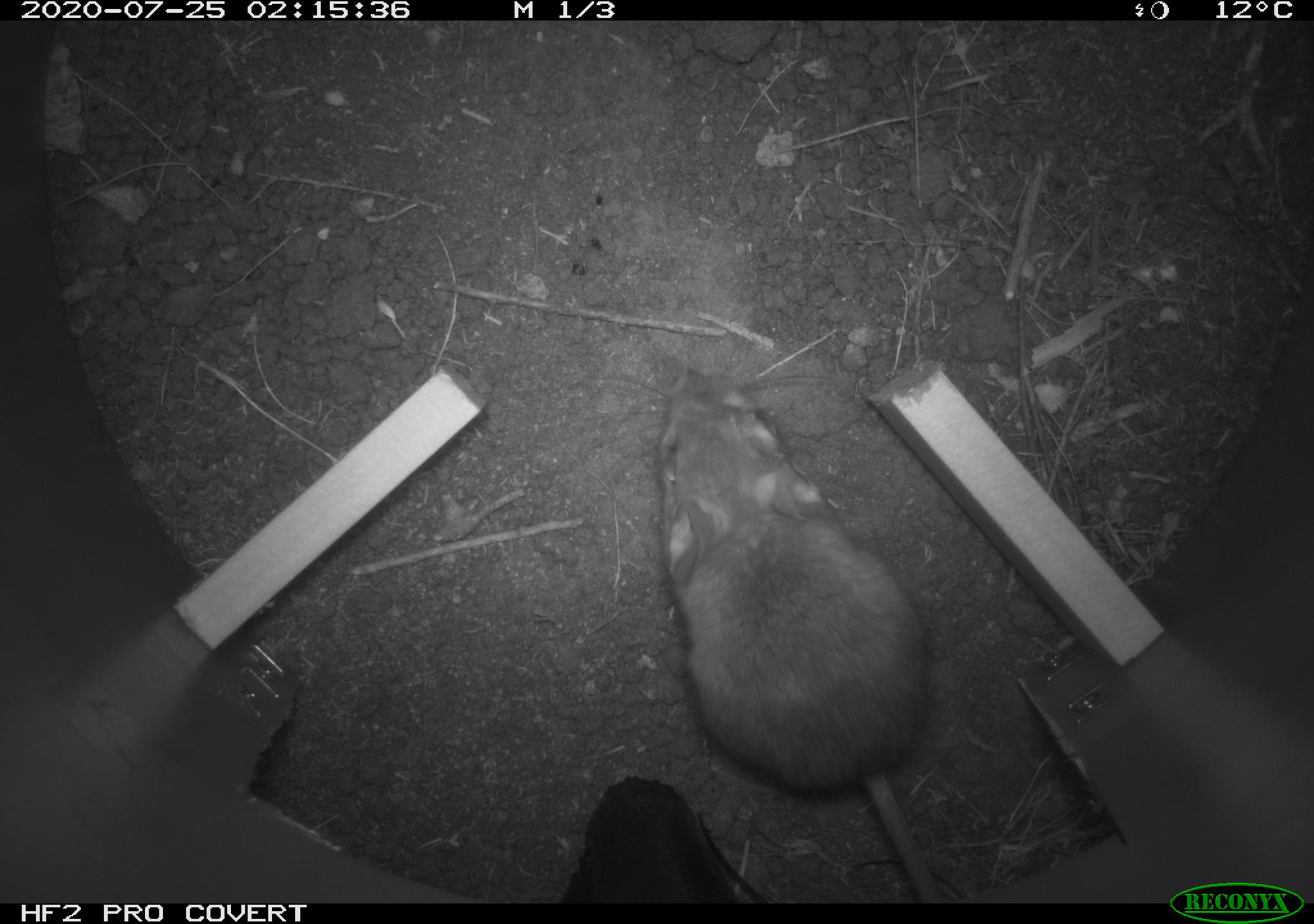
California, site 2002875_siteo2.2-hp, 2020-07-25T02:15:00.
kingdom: Animalia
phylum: Chordata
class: Mammalia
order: Rodentia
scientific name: Rodentia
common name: rodent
Rodent (Rodentia).